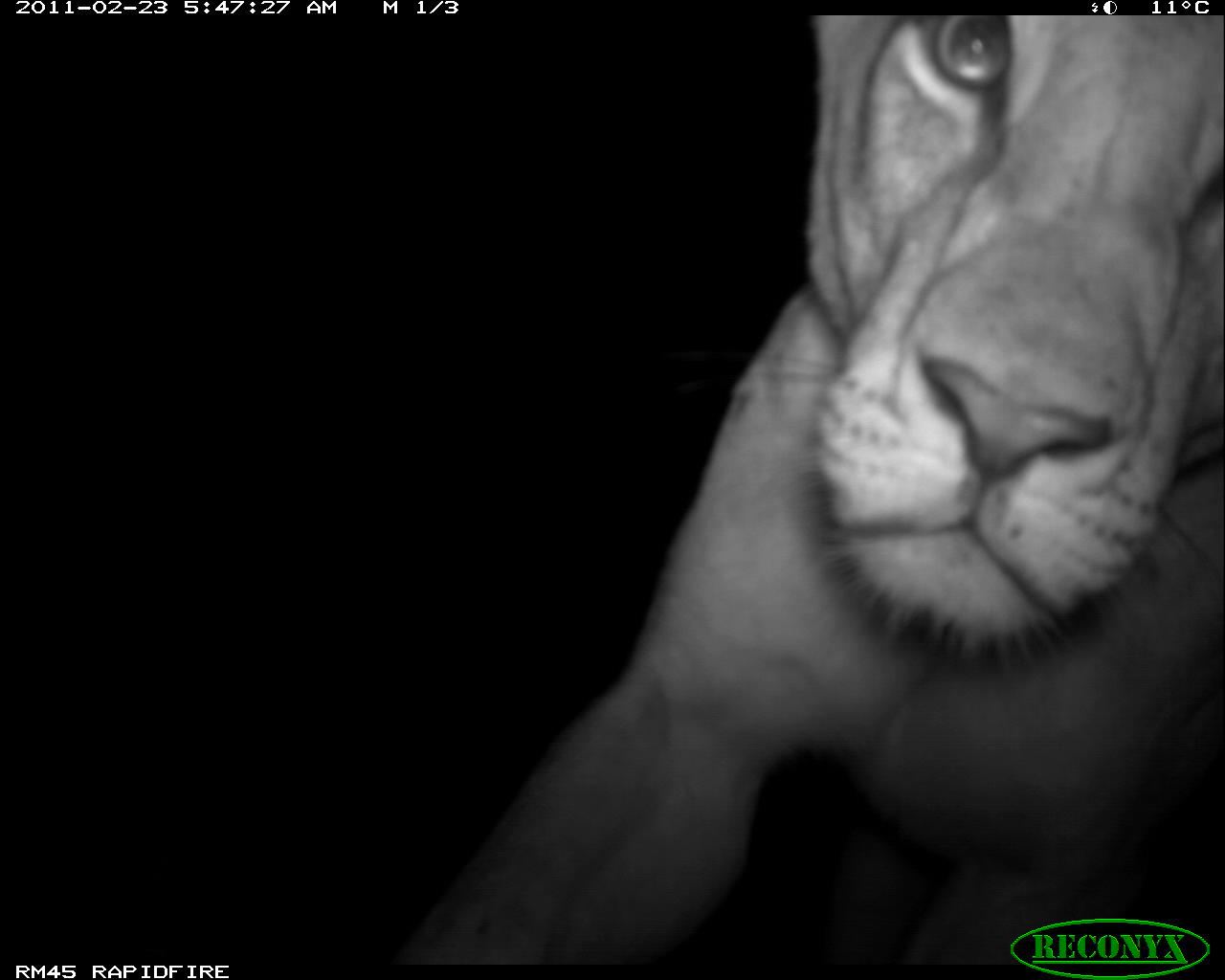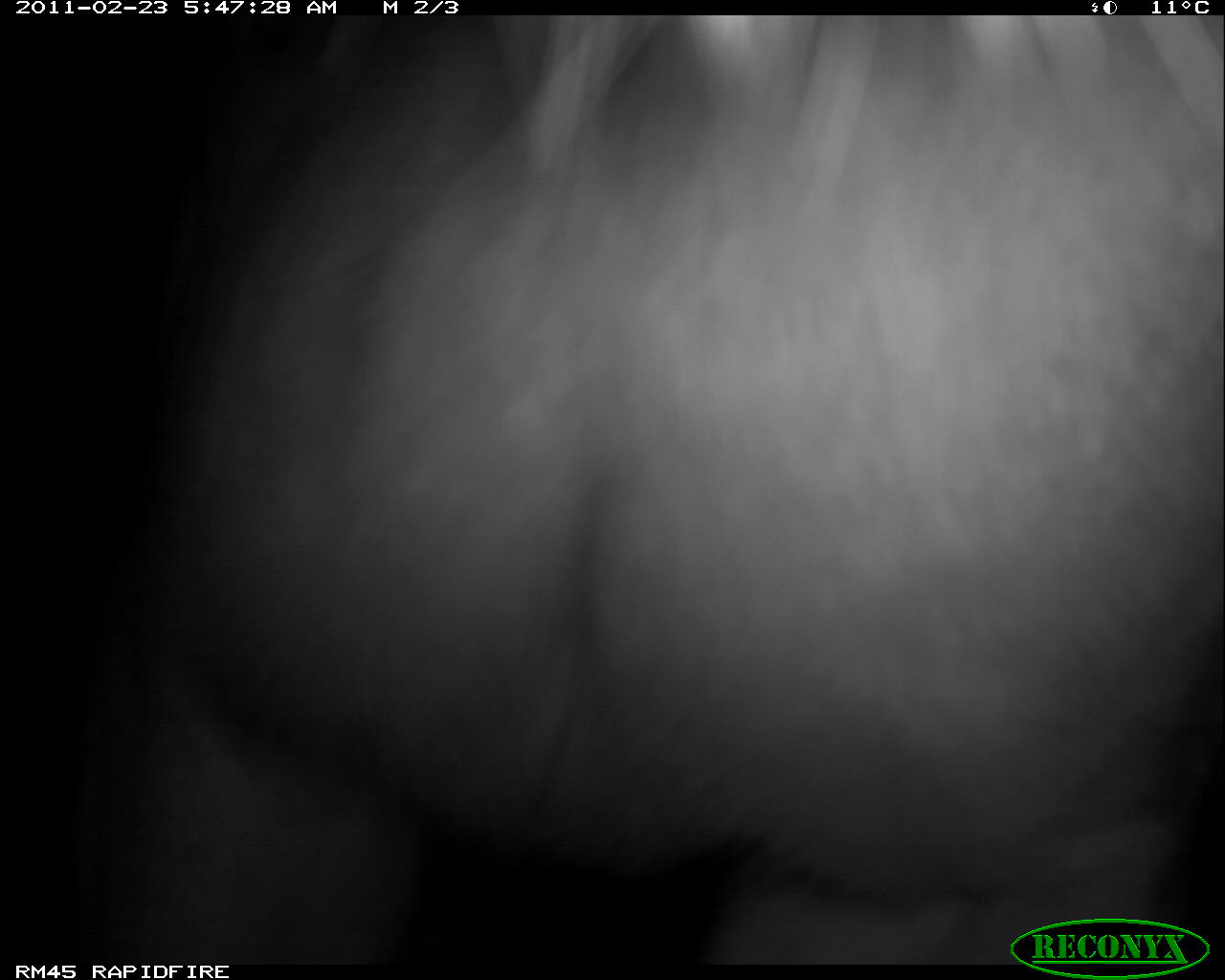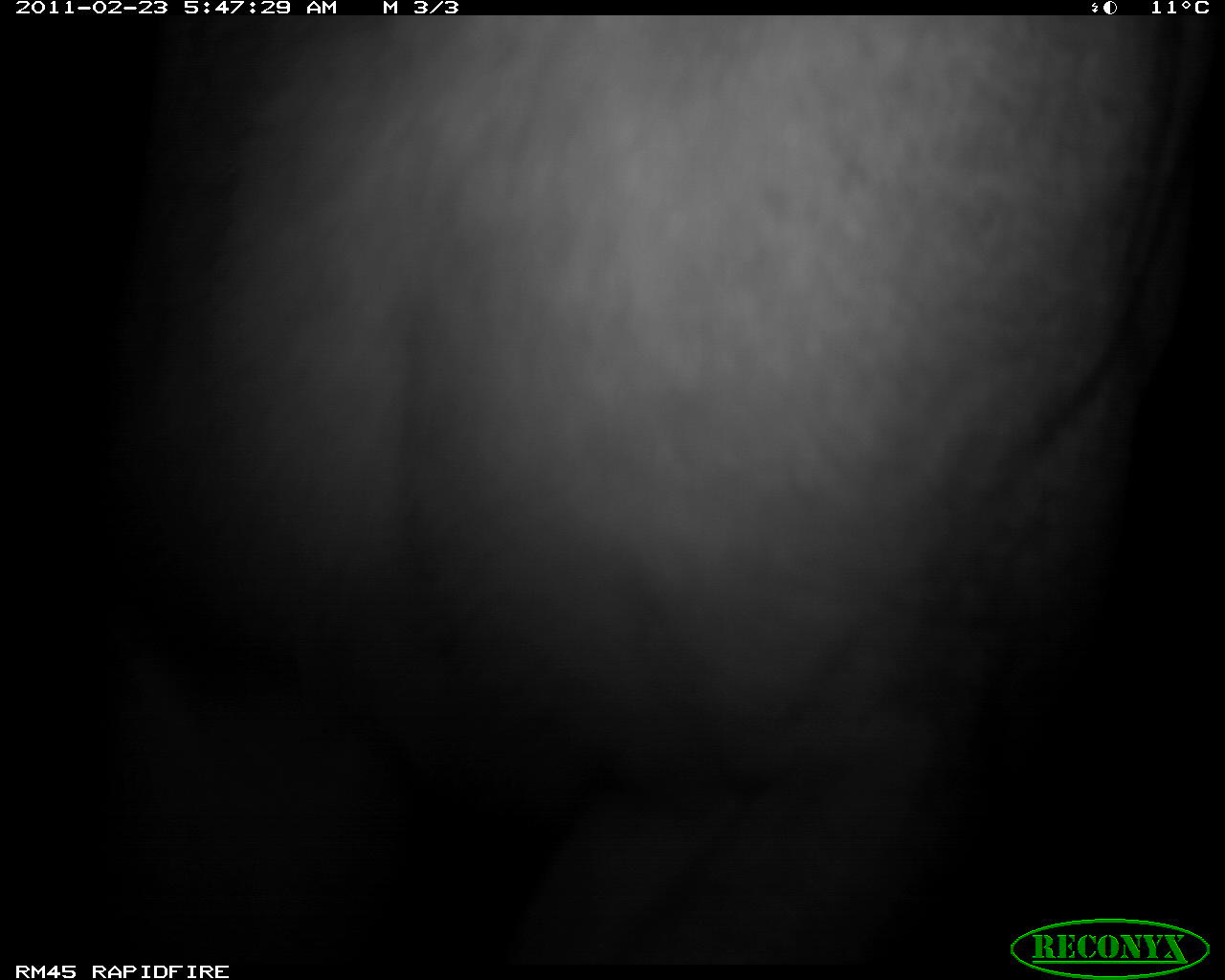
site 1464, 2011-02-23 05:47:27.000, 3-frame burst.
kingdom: Animalia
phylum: Chordata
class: Mammalia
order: Carnivora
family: Felidae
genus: Panthera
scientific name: Panthera leo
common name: lion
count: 1